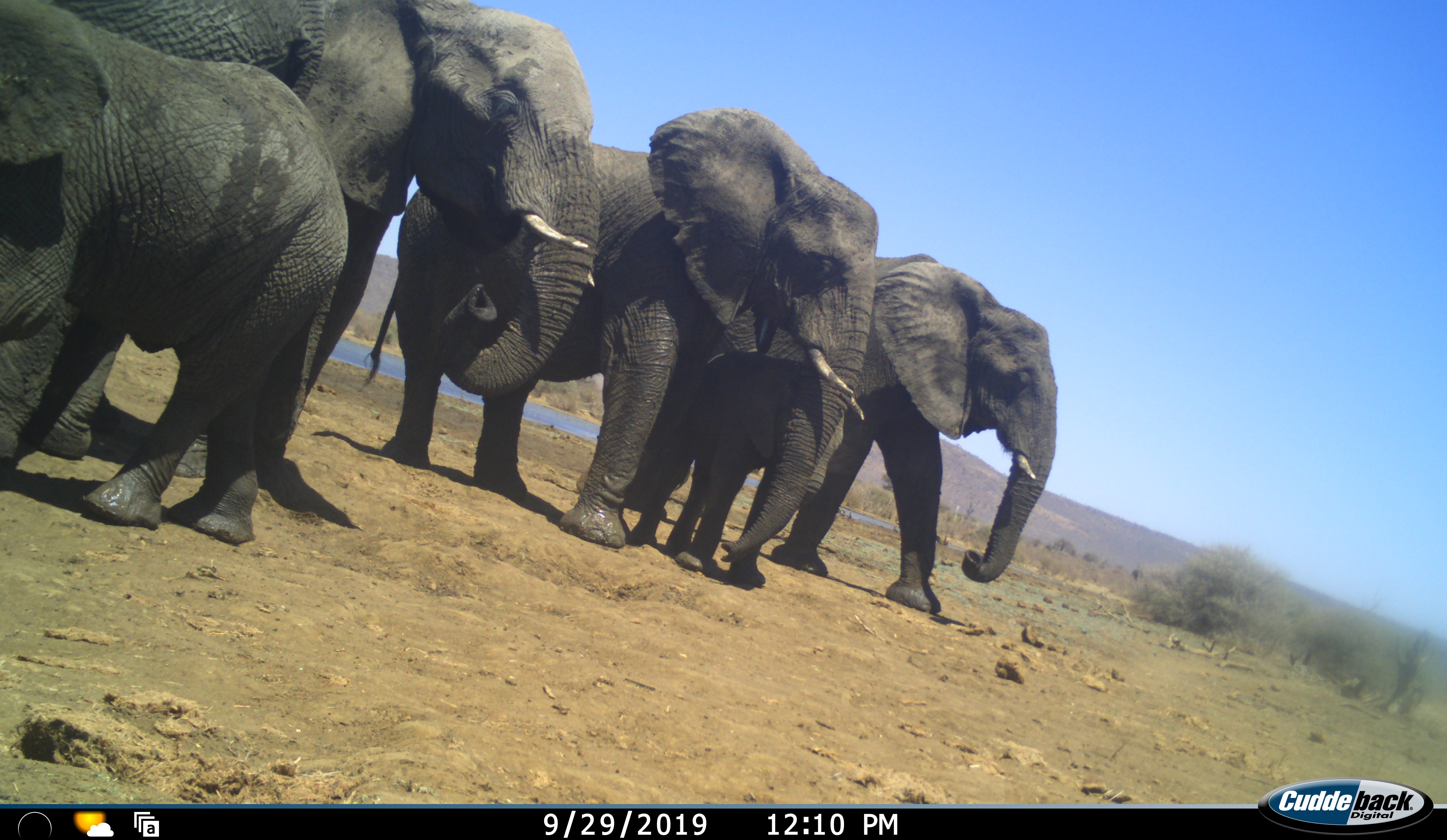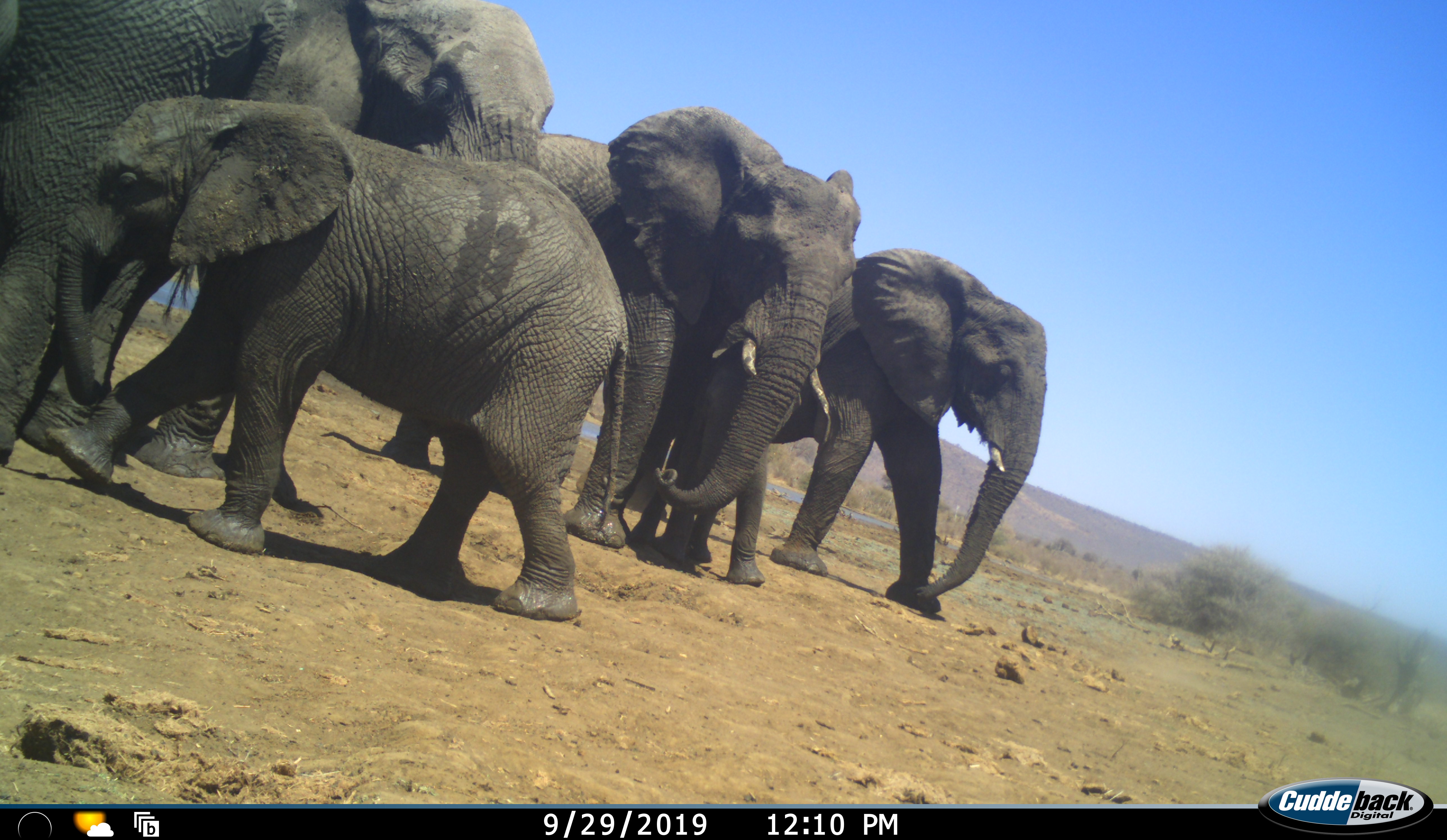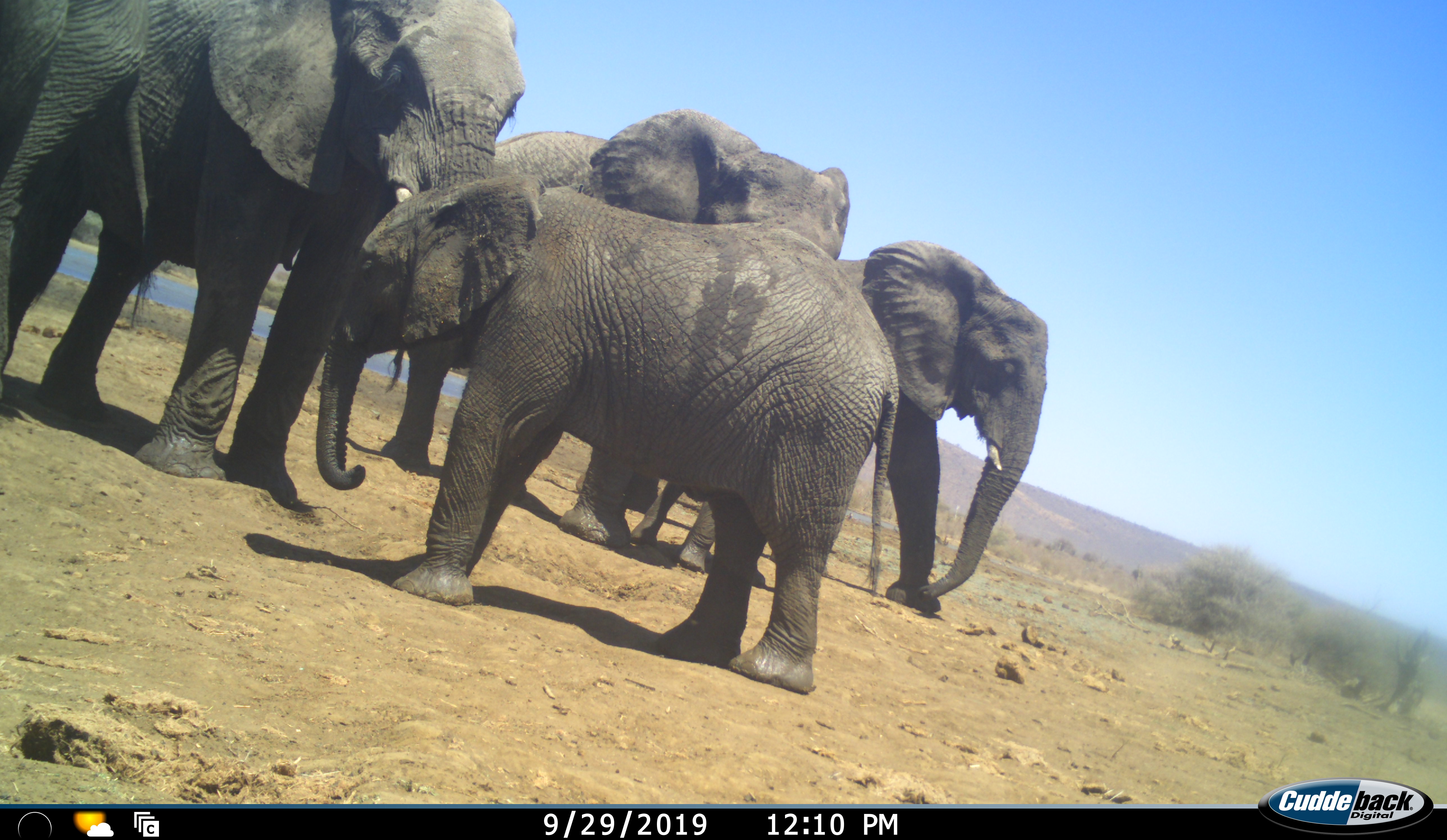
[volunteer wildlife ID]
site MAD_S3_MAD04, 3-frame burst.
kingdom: Animalia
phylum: Chordata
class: Mammalia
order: Proboscidea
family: Elephantidae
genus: Loxodonta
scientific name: Loxodonta africana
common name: african bush elephant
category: elephant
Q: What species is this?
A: Elephant (african bush elephant) (Loxodonta africana).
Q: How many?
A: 5.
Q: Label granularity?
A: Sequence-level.